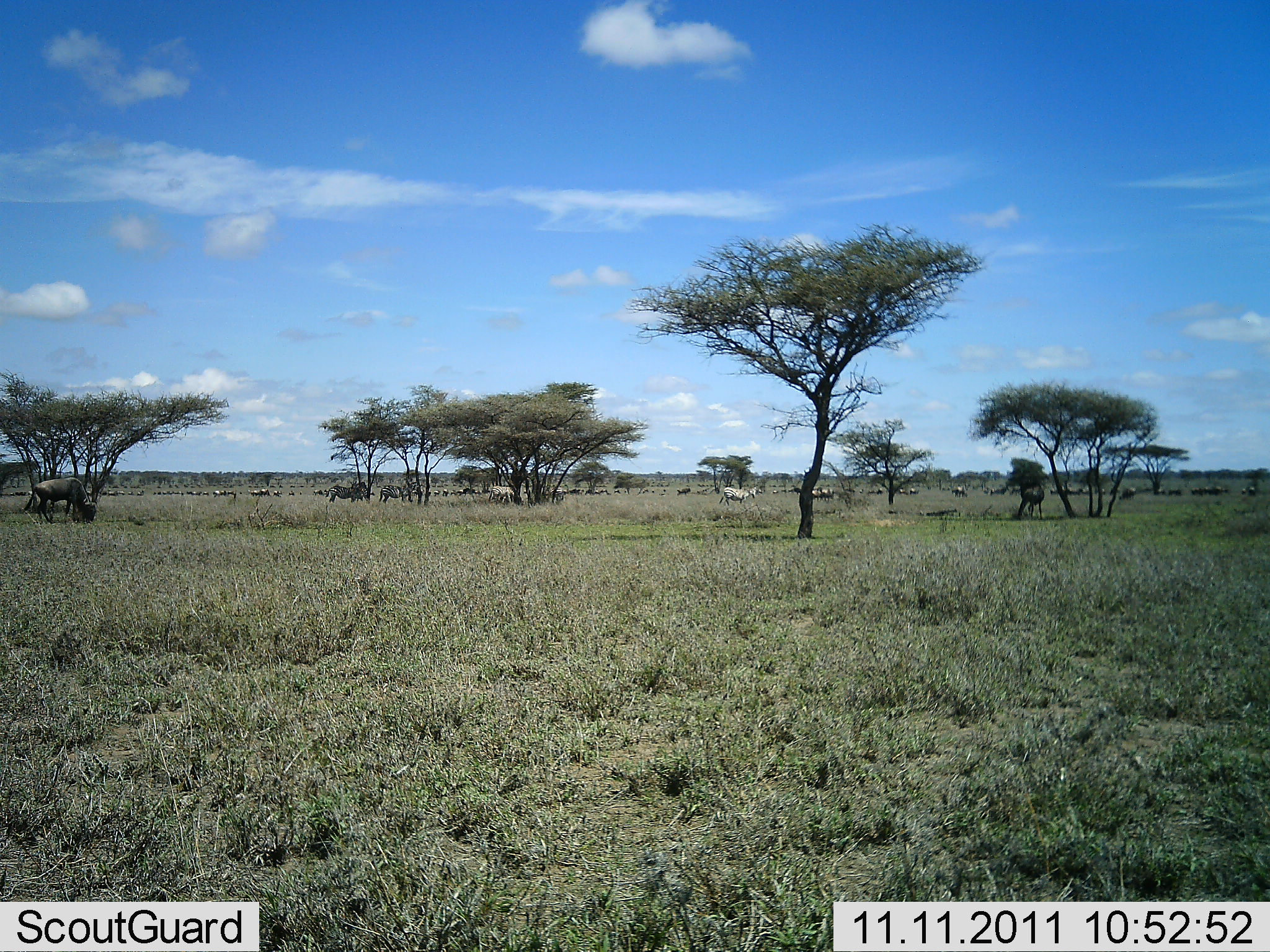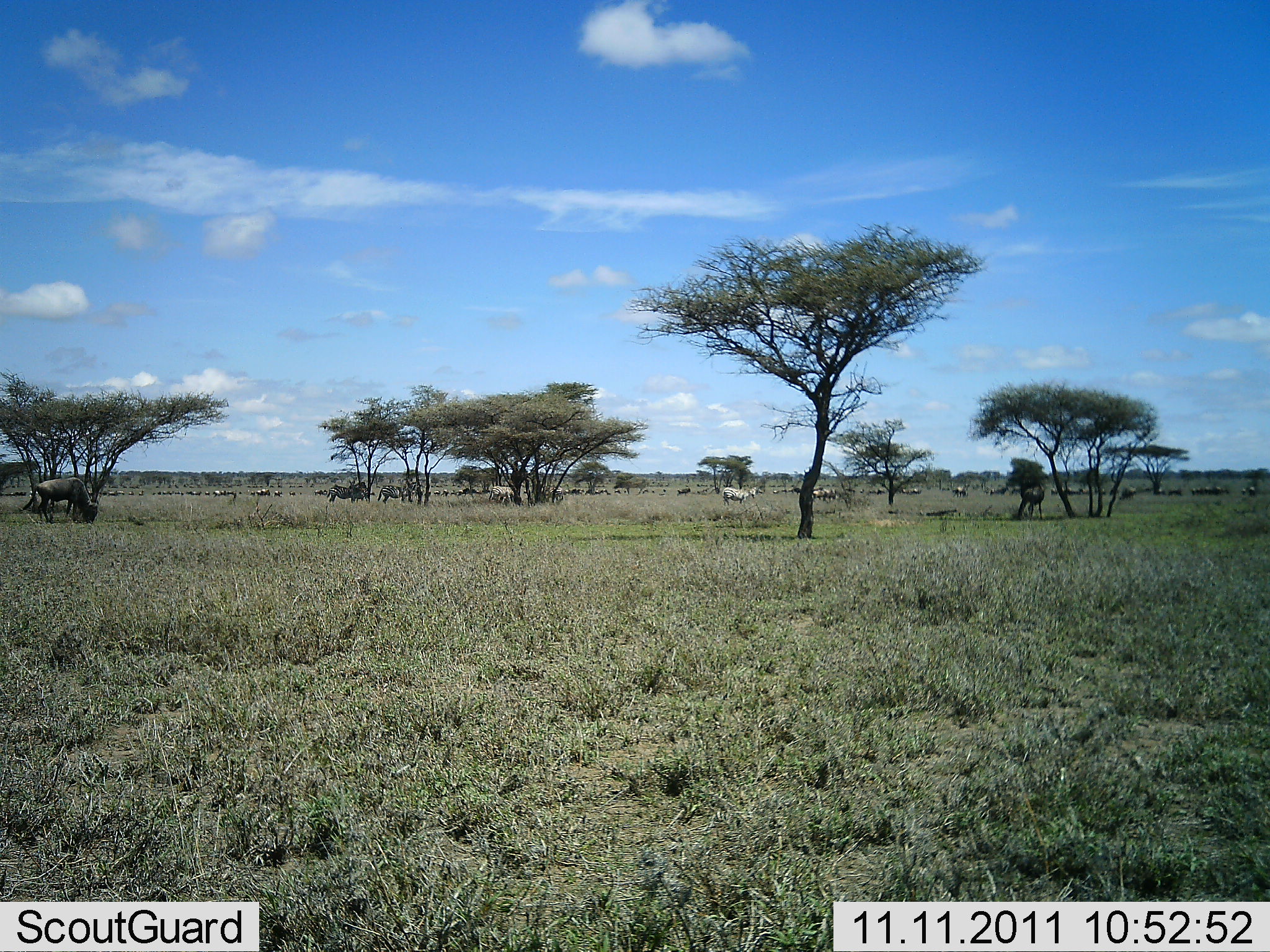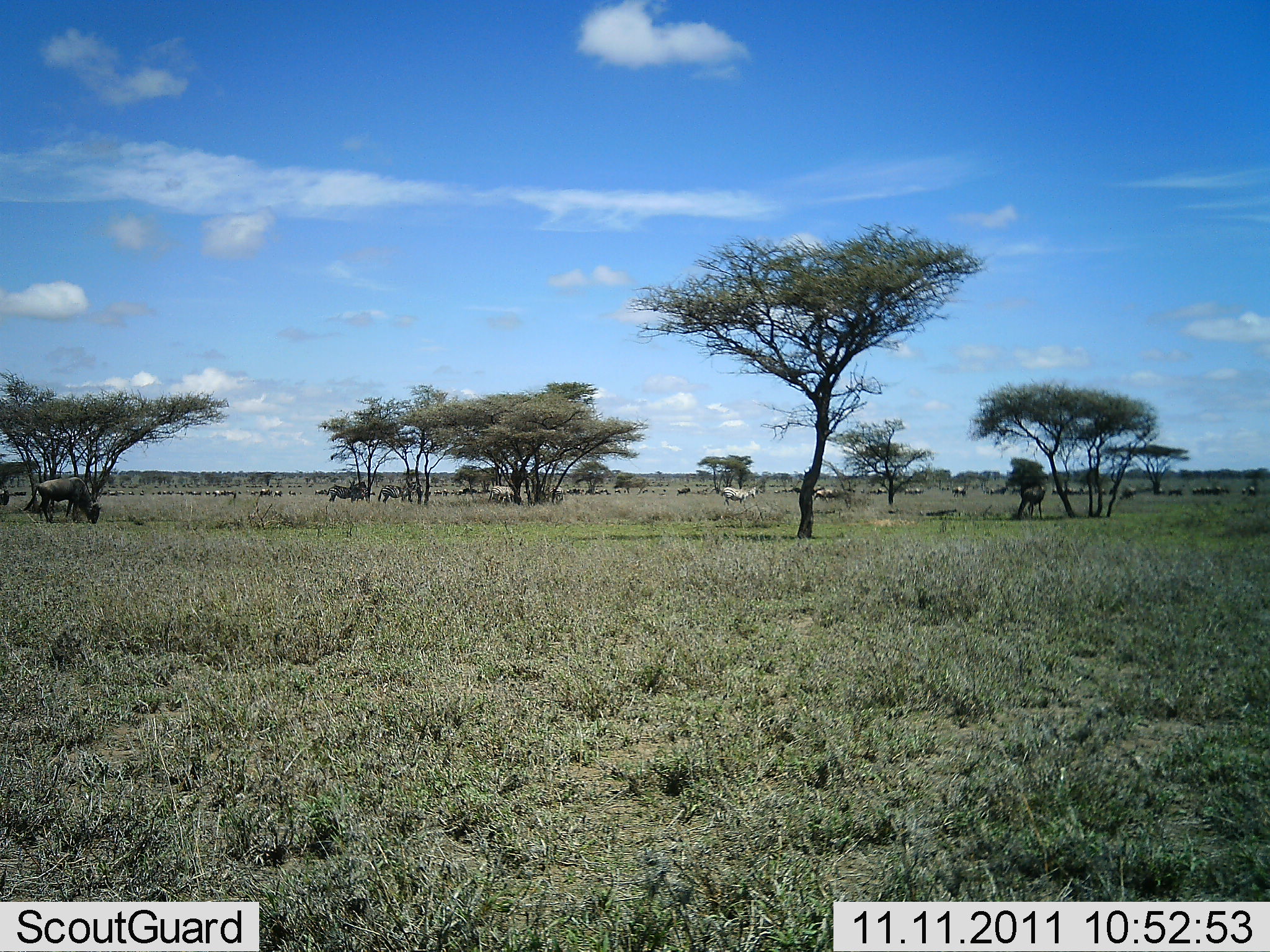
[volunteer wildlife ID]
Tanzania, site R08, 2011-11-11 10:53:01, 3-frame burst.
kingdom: Animalia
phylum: Chordata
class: Mammalia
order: Artiodactyla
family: Bovidae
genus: Connochaetes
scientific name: Connochaetes taurinus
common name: blue wildebeest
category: wildebeest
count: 11-50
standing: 38%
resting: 0%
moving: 25%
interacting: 0%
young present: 0%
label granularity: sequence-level